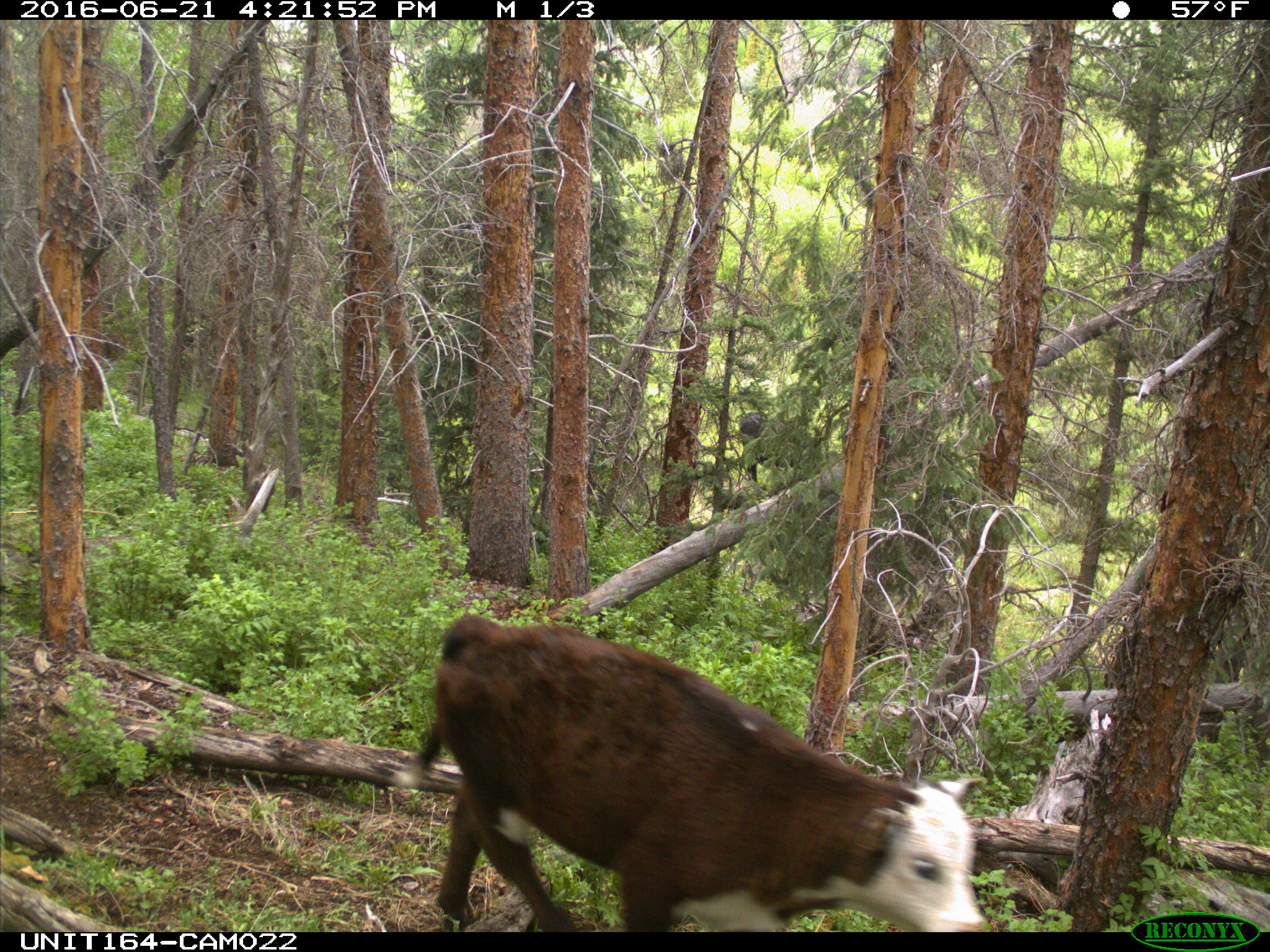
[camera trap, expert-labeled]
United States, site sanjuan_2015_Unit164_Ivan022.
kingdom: Animalia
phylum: Chordata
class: Mammalia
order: Artiodactyla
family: Bovidae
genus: Bos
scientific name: Bos taurus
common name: domestic cow